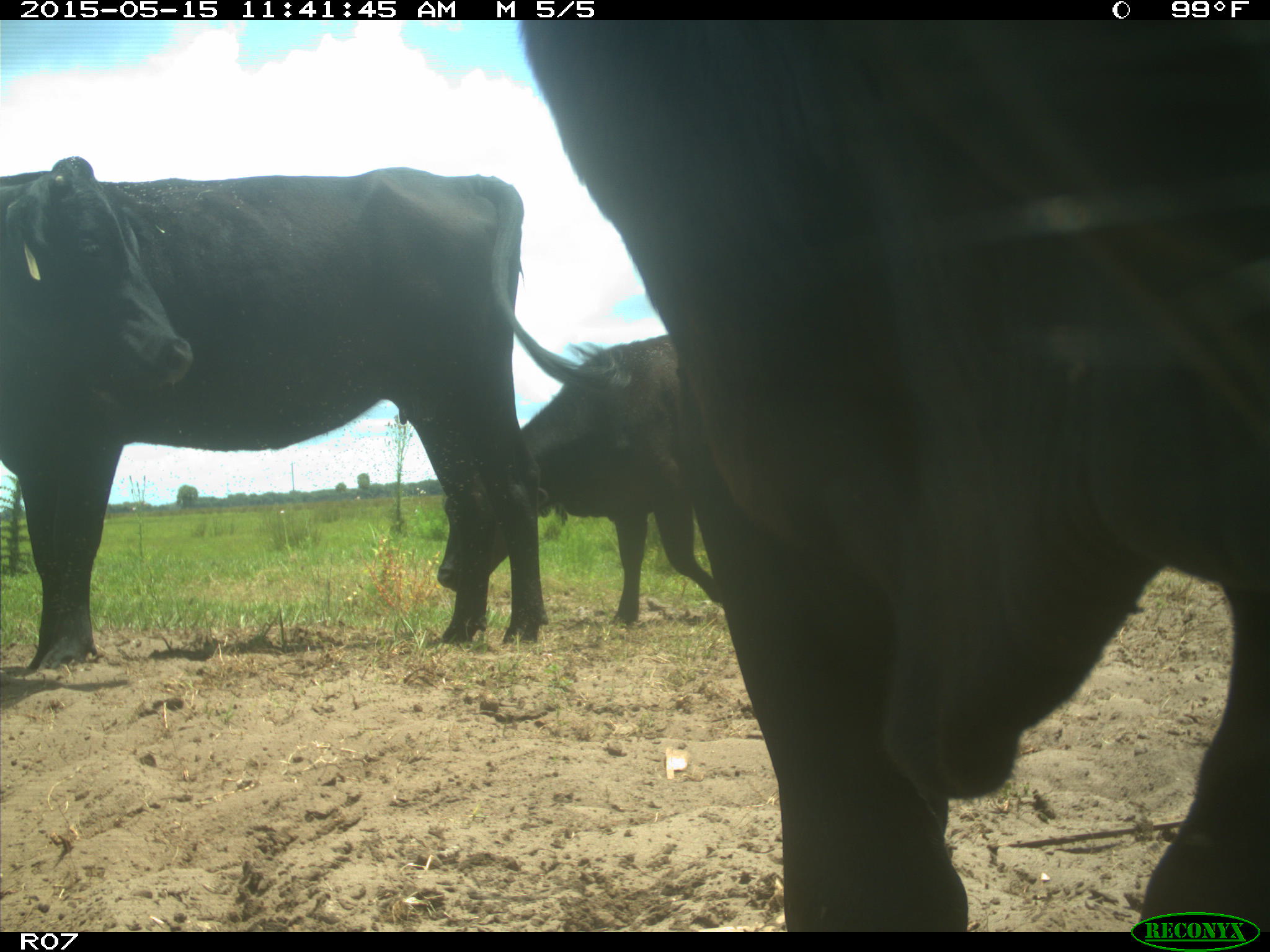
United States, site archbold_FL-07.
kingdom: Animalia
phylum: Chordata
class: Mammalia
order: Artiodactyla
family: Bovidae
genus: Bos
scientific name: Bos taurus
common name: domestic cow